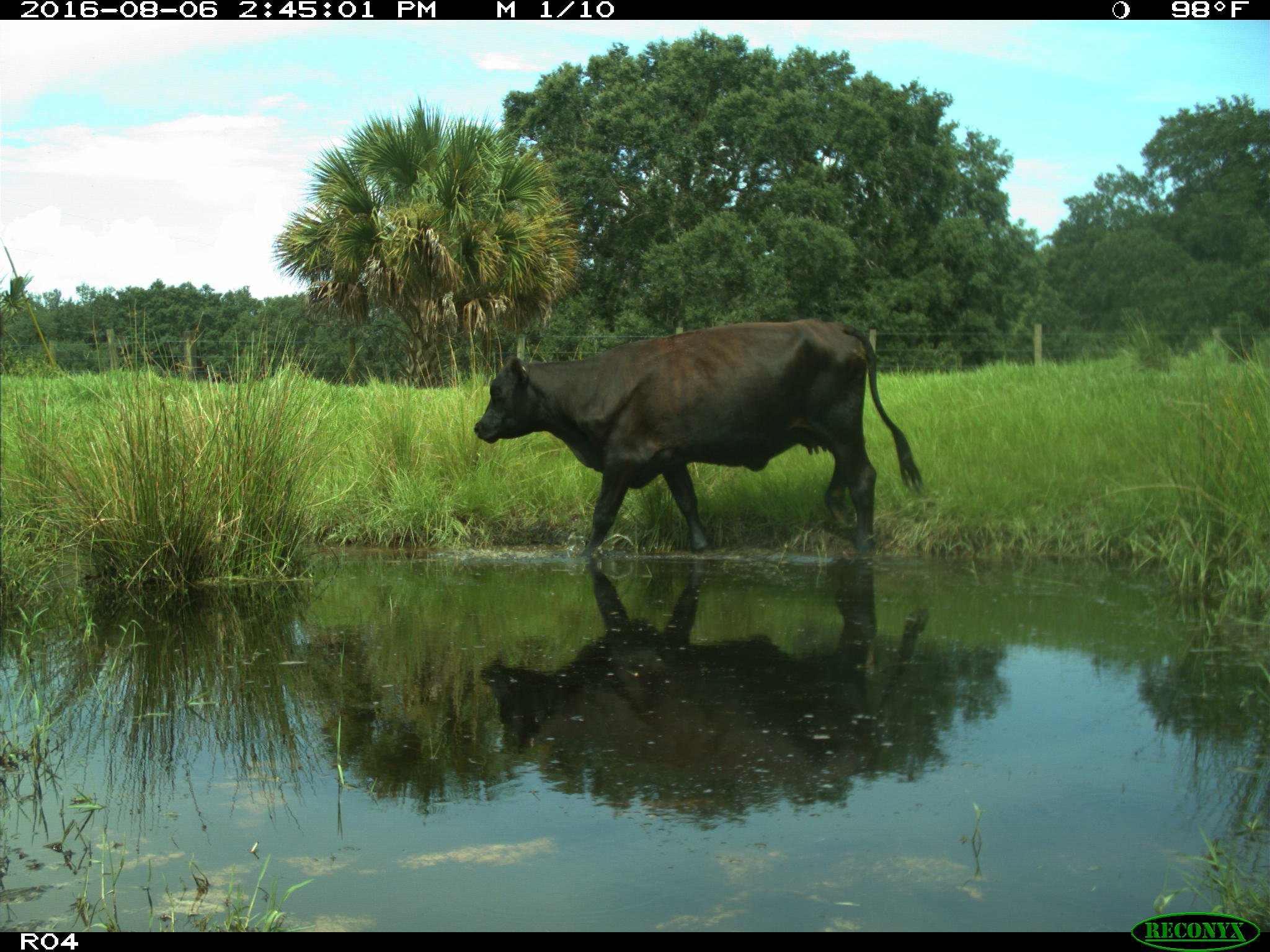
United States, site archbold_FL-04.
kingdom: Animalia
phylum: Chordata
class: Mammalia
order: Artiodactyla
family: Bovidae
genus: Bos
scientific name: Bos taurus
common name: domestic cow